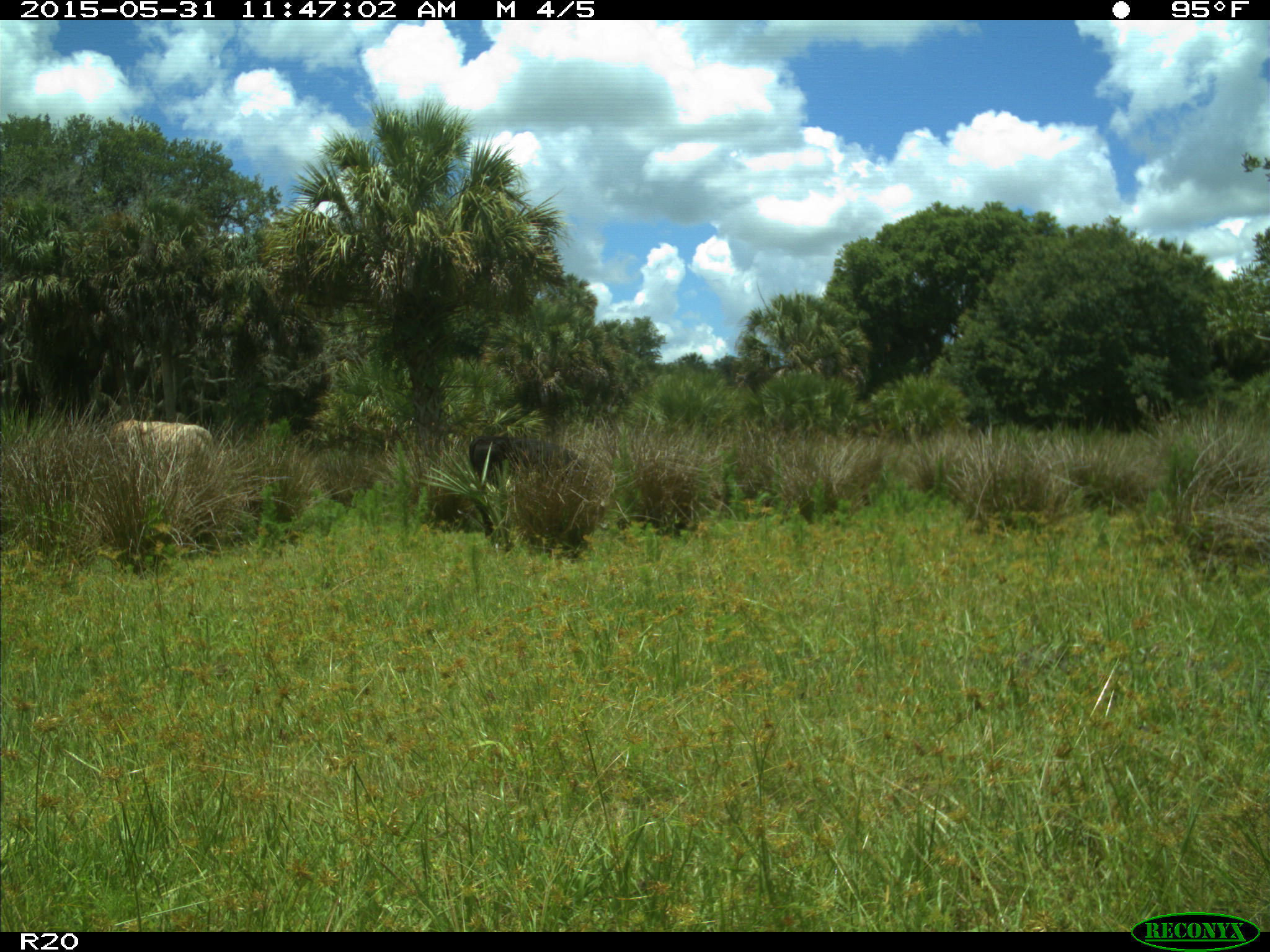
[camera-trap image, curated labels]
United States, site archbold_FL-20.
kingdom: Animalia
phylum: Chordata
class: Mammalia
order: Artiodactyla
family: Bovidae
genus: Bos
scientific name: Bos taurus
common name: domestic cow